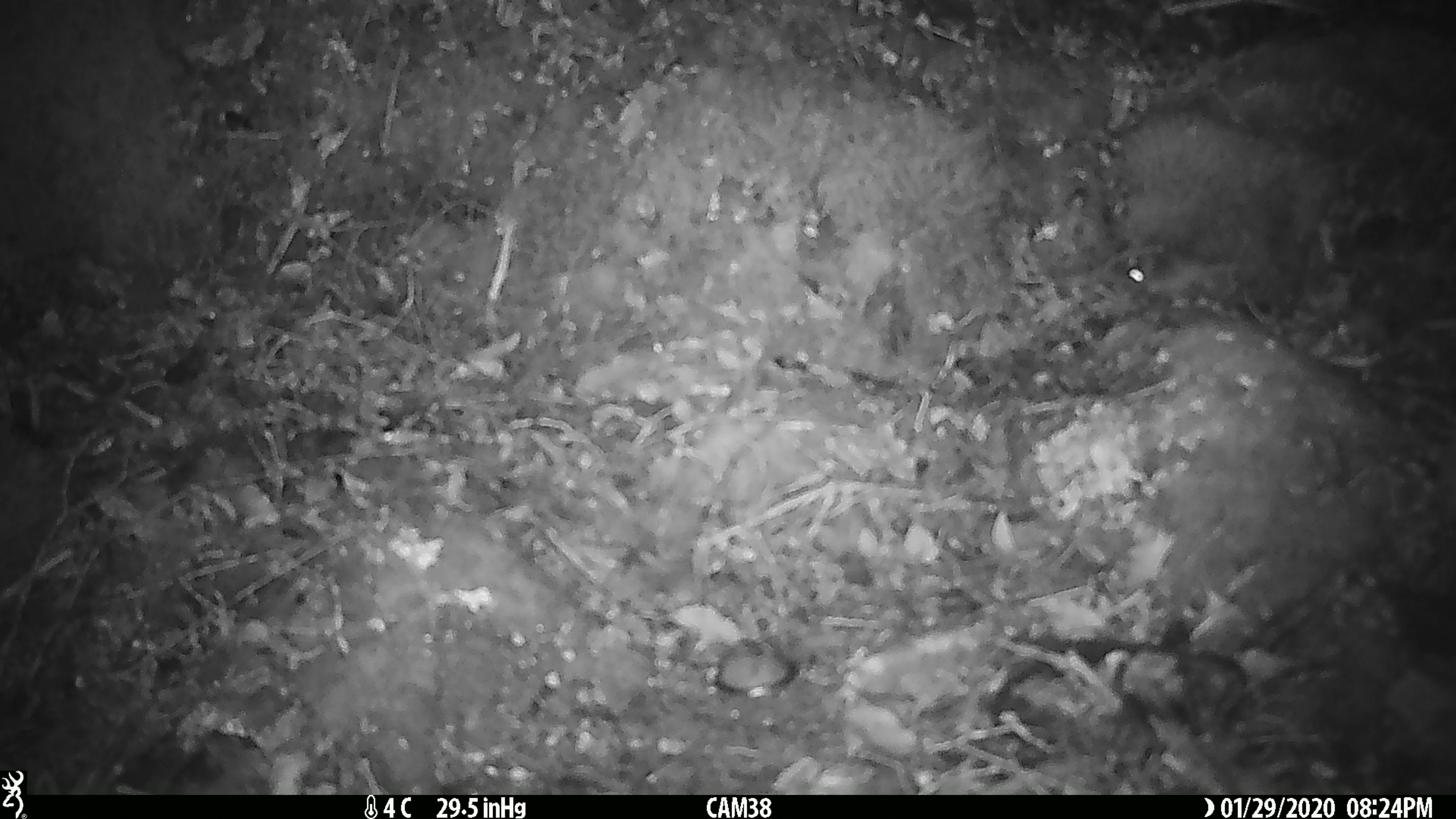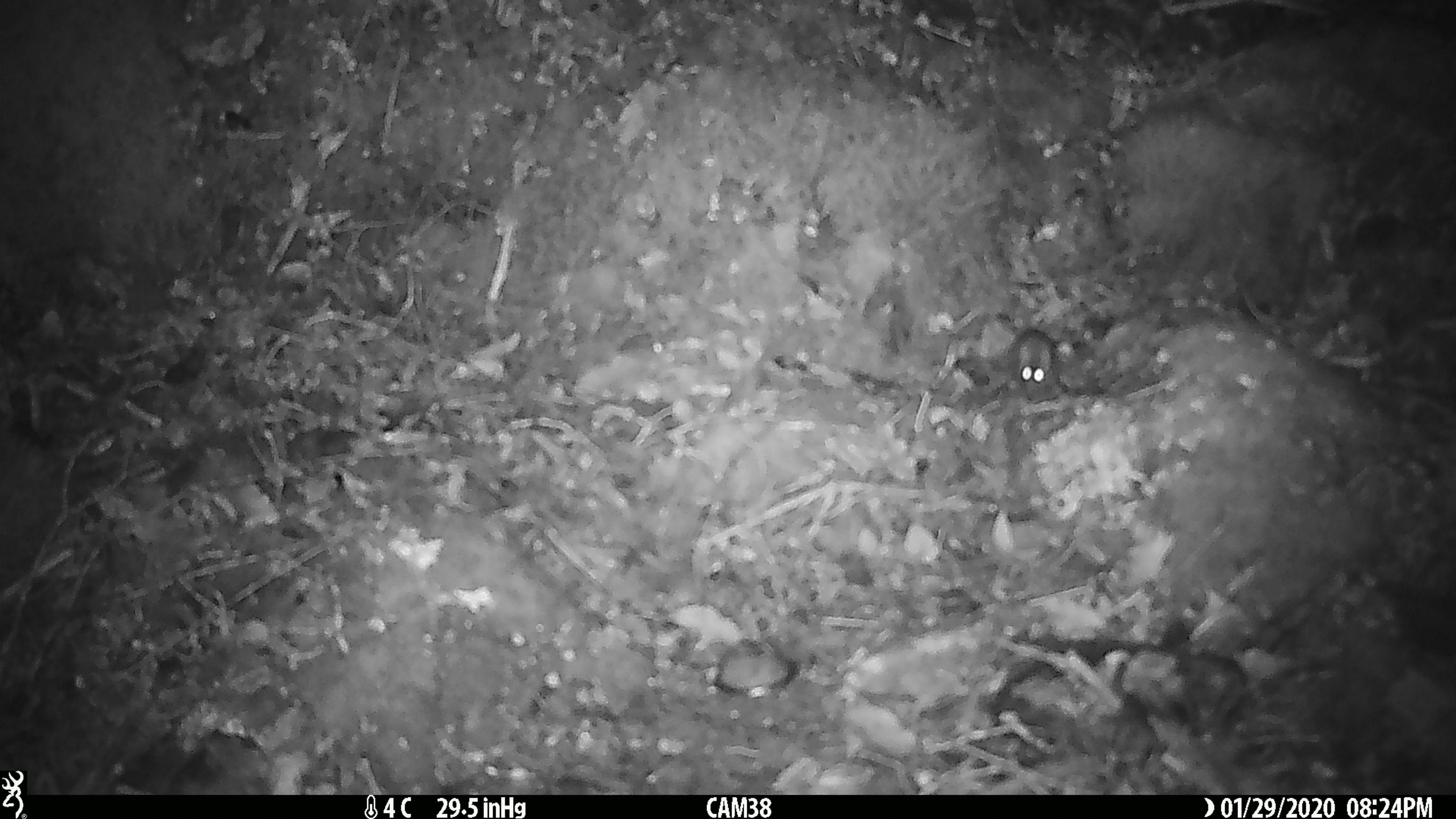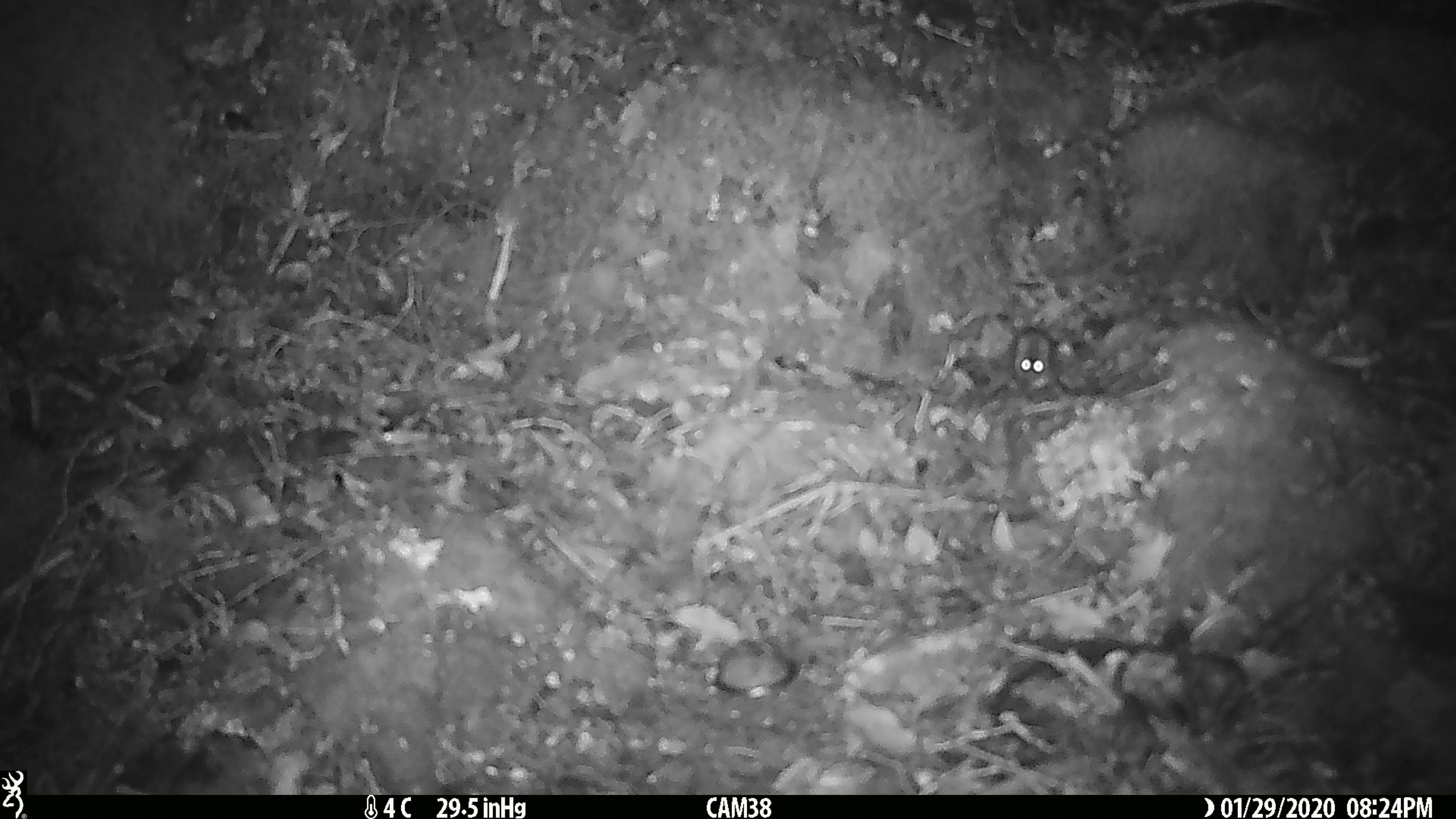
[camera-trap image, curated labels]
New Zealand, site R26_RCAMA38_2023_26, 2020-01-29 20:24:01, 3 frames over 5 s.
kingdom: Animalia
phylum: Chordata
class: Mammalia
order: Rodentia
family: Muridae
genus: Mus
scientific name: Mus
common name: mouse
Mouse (Mus).